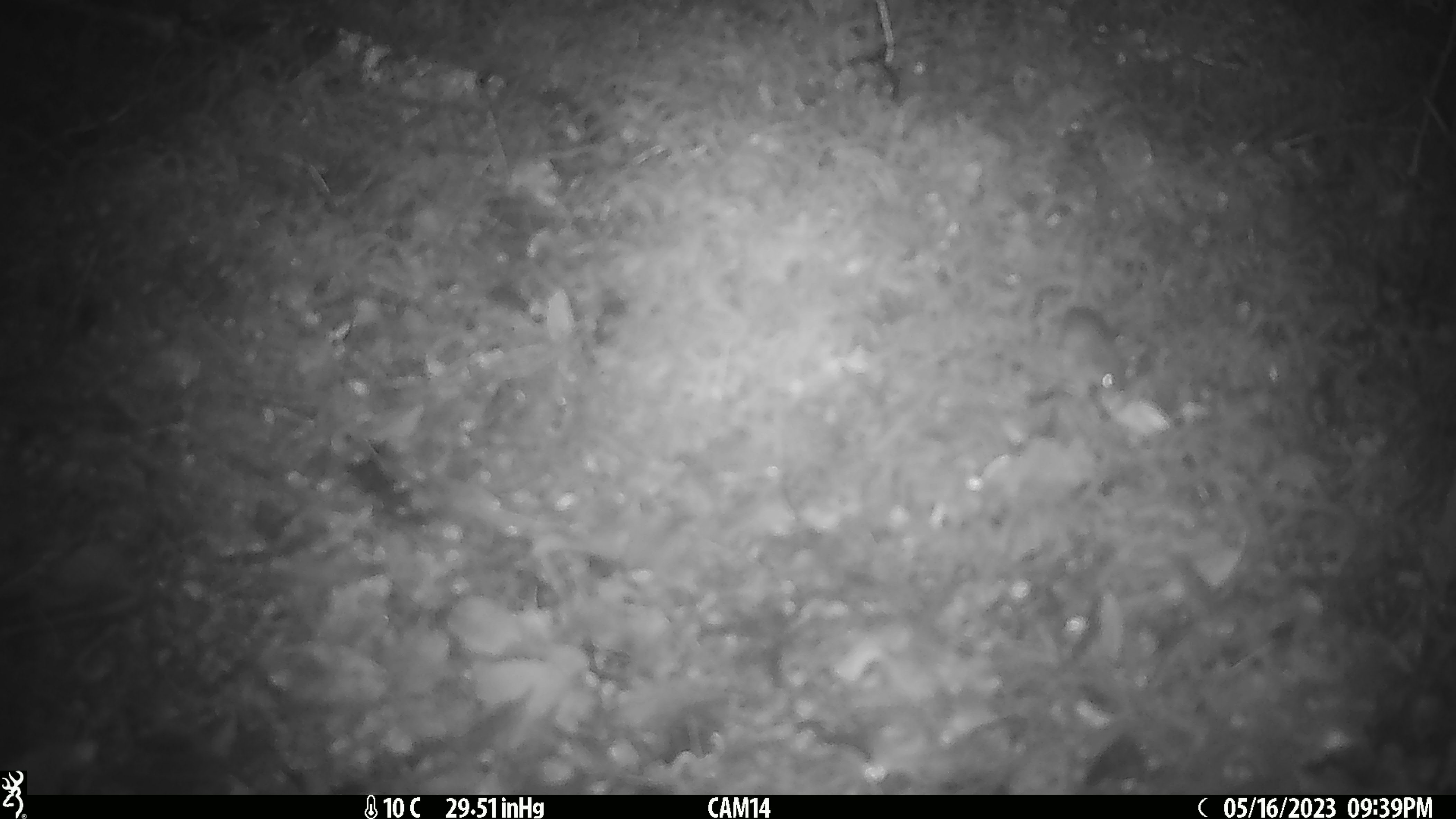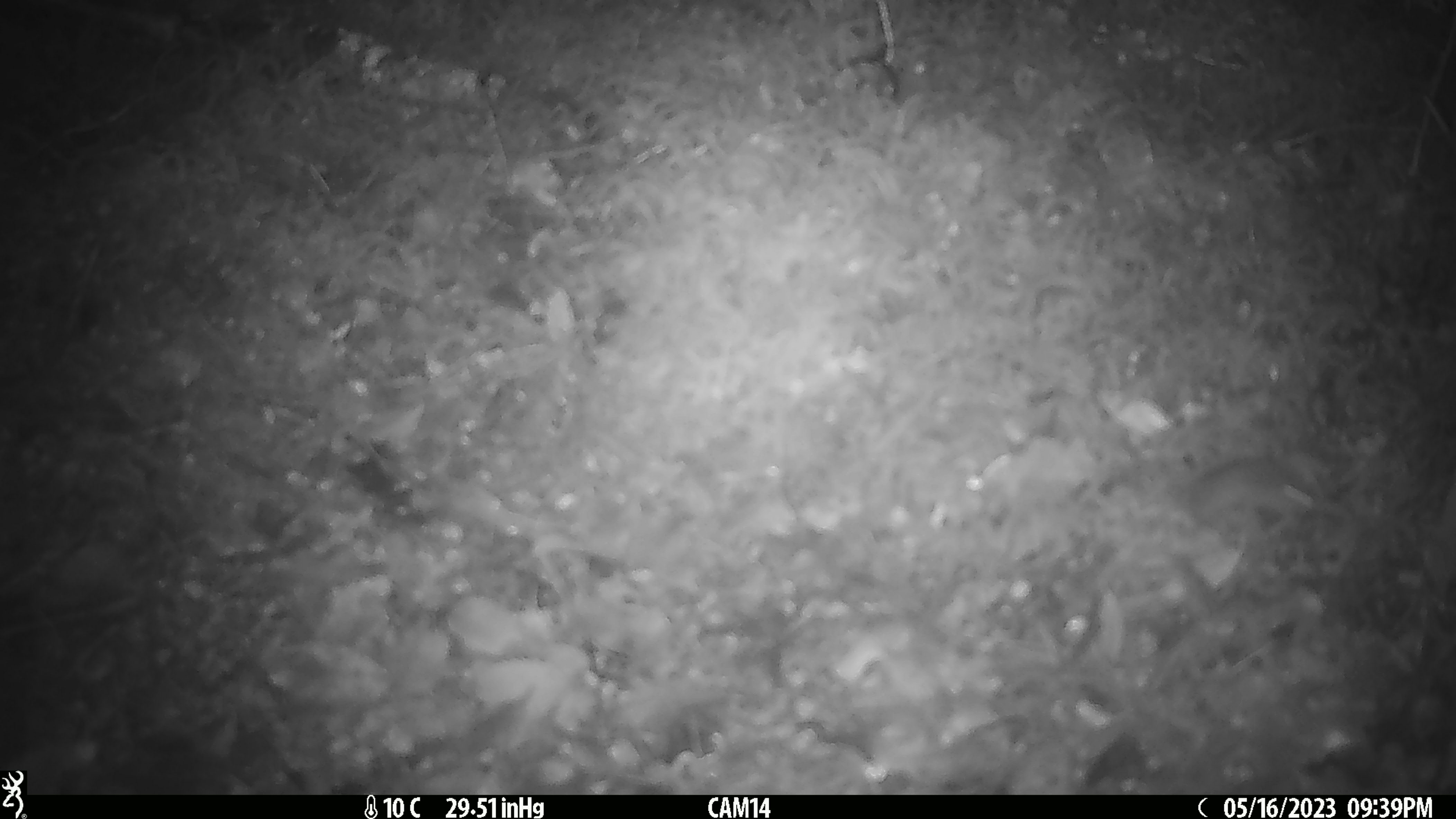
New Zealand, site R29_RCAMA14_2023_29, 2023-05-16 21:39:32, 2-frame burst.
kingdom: Animalia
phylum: Chordata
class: Mammalia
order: Rodentia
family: Muridae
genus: Mus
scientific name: Mus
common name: mouse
Mouse (Mus).